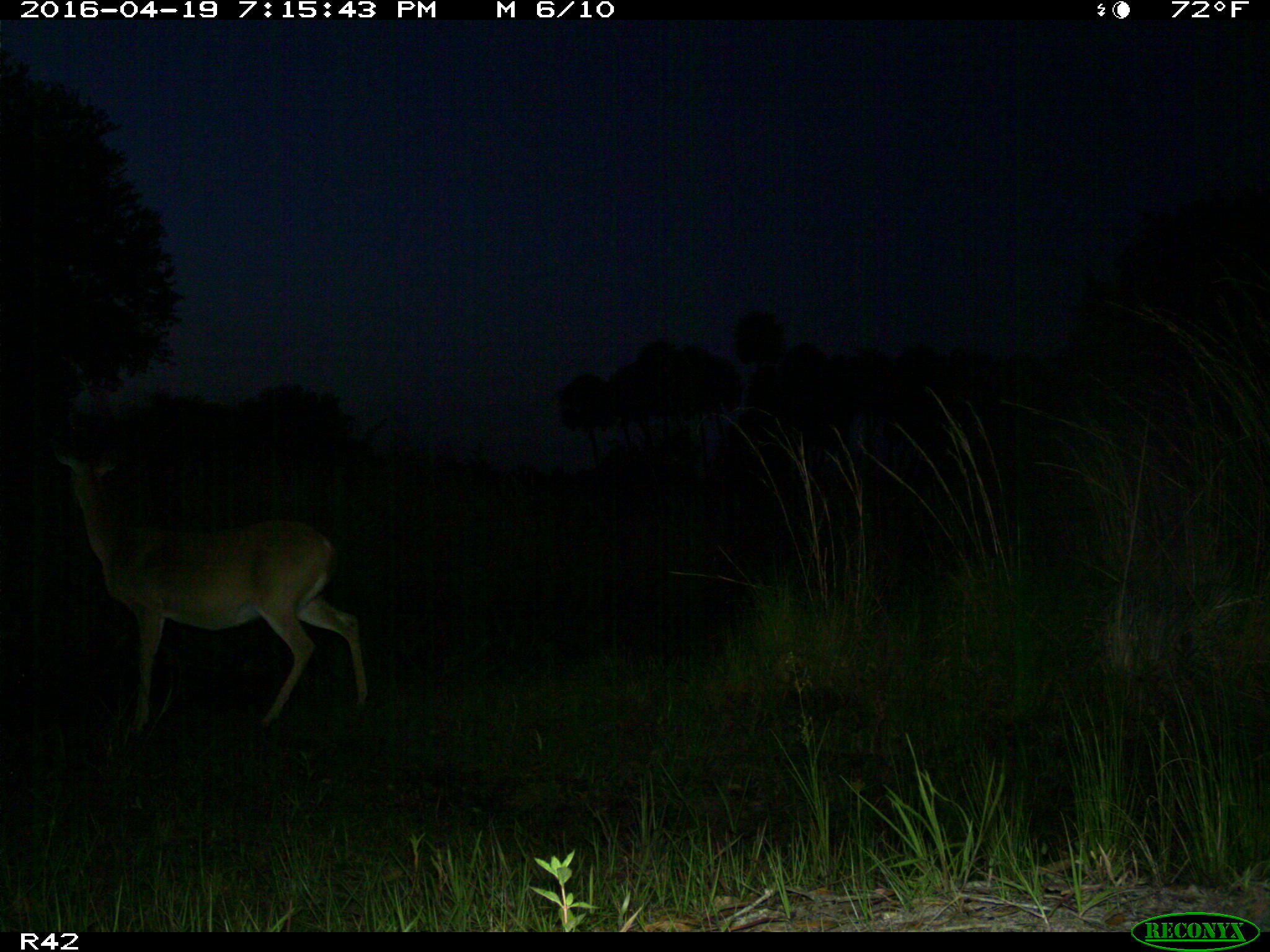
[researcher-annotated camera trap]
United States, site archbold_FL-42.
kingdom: Animalia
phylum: Chordata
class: Mammalia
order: Artiodactyla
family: Cervidae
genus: Odocoileus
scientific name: Odocoileus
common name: deer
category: unidentified deer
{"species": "unidentified deer (deer) (Odocoileus)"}